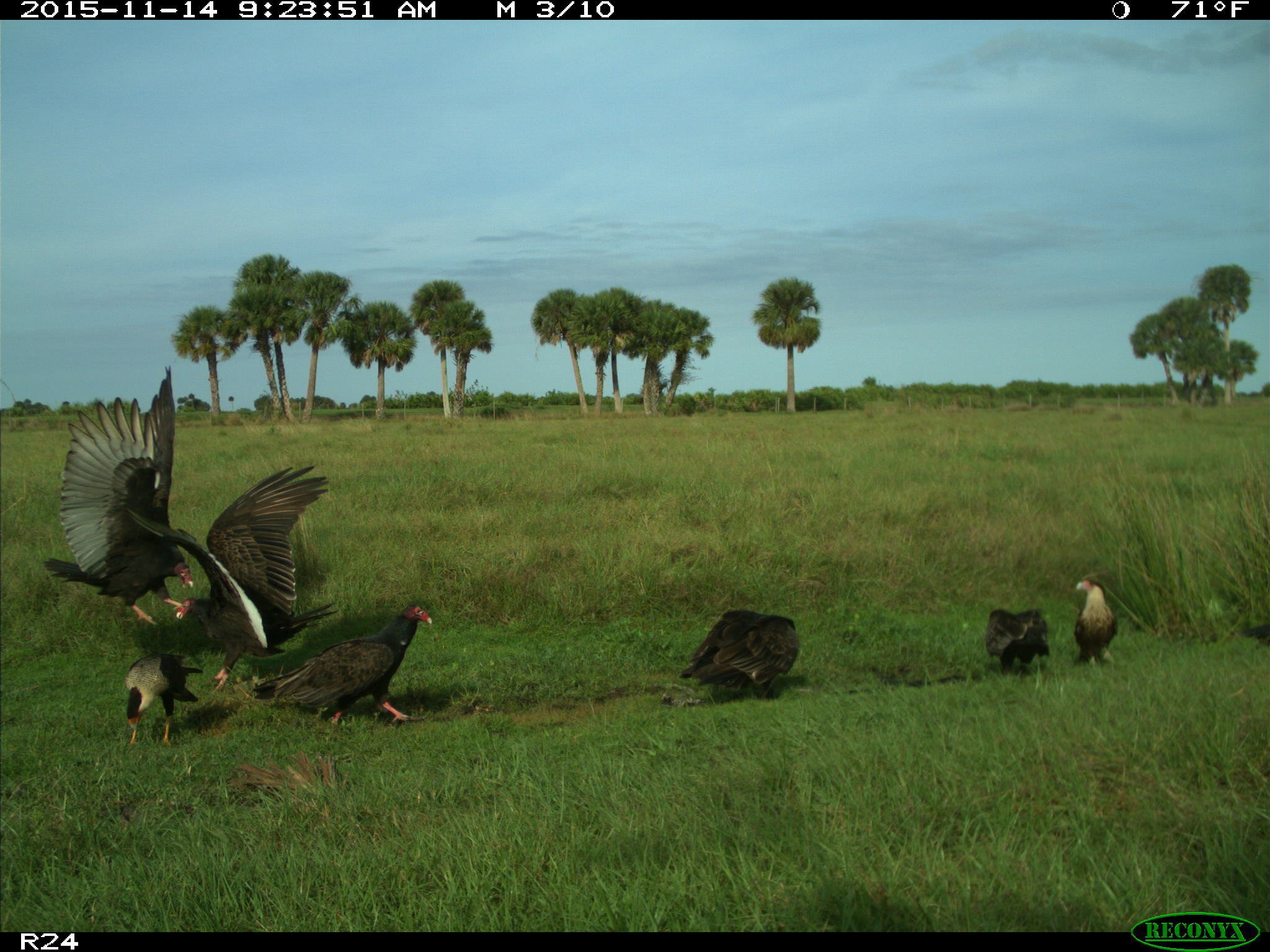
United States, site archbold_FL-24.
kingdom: Animalia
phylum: Chordata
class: Aves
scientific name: Aves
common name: birds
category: unidentified bird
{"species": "unidentified bird (birds) (Aves)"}